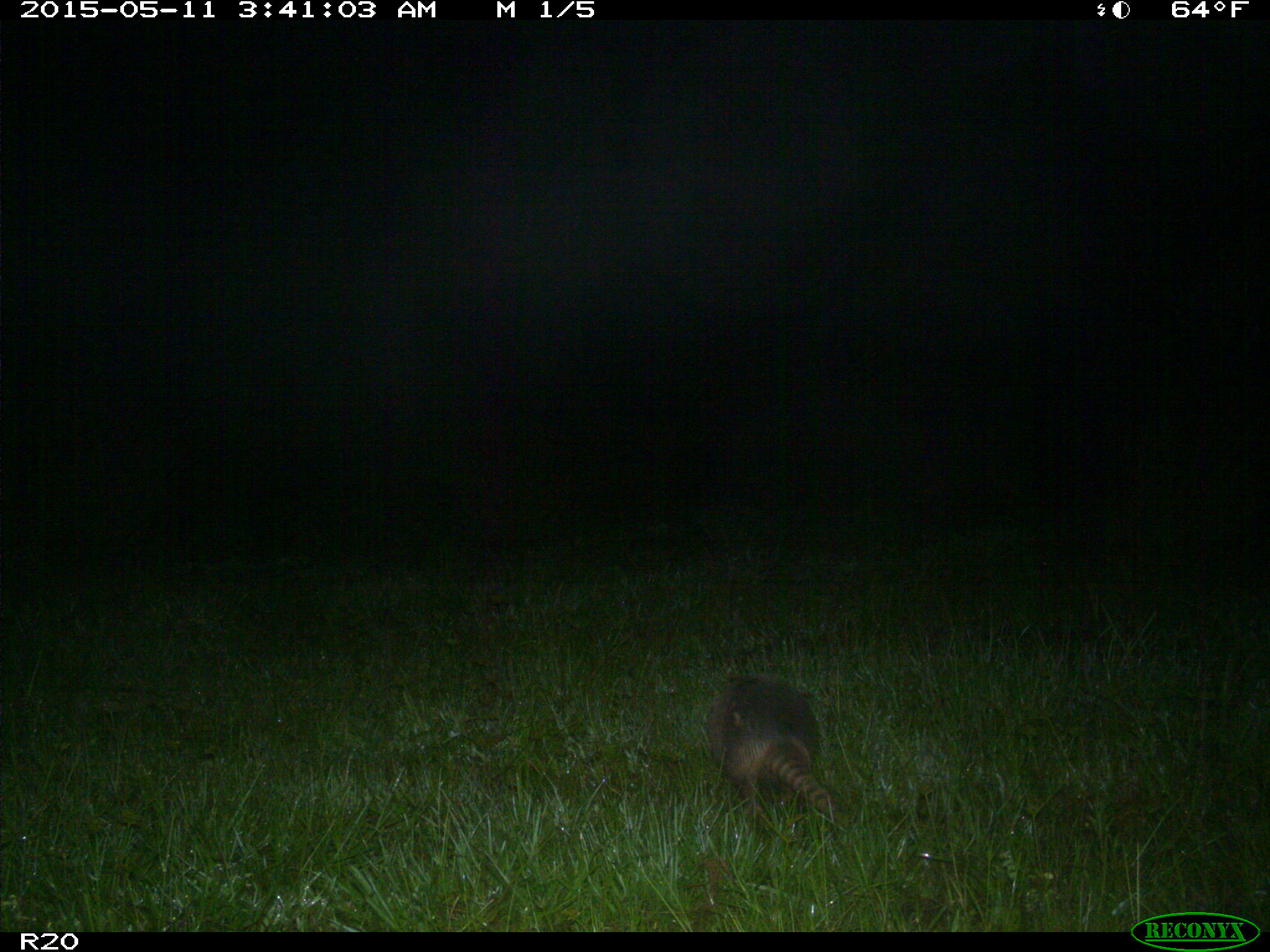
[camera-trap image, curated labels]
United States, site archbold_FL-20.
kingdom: Animalia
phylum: Chordata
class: Mammalia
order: Cingulata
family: Dasypodidae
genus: Dasypus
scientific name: Dasypus novemcinctus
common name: nine-banded armadillo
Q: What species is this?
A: Dasypus novemcinctus (nine-banded armadillo).